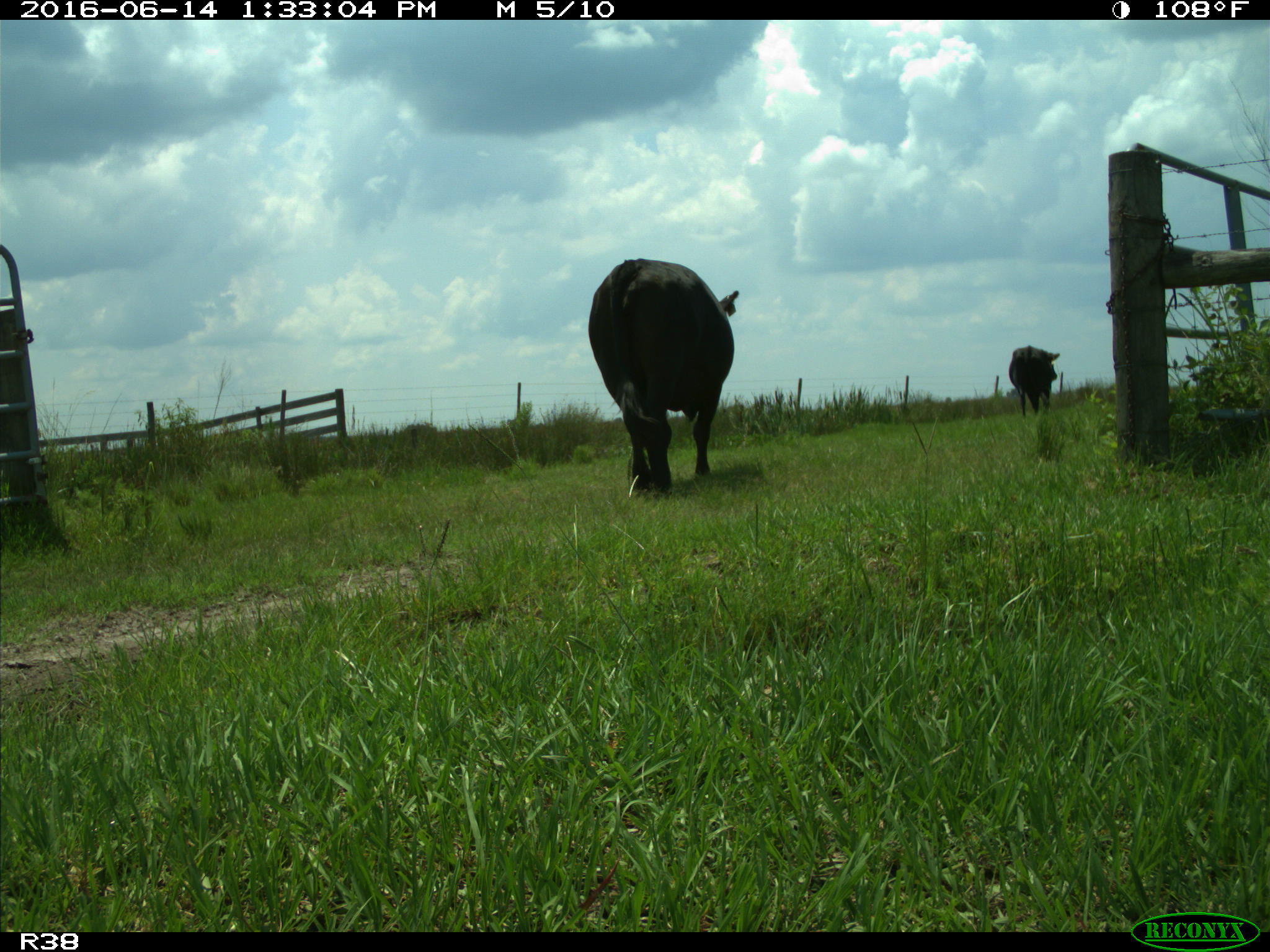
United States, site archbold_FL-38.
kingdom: Animalia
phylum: Chordata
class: Mammalia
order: Artiodactyla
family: Bovidae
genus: Bos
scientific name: Bos taurus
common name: domestic cow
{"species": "Bos taurus (domestic cow)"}